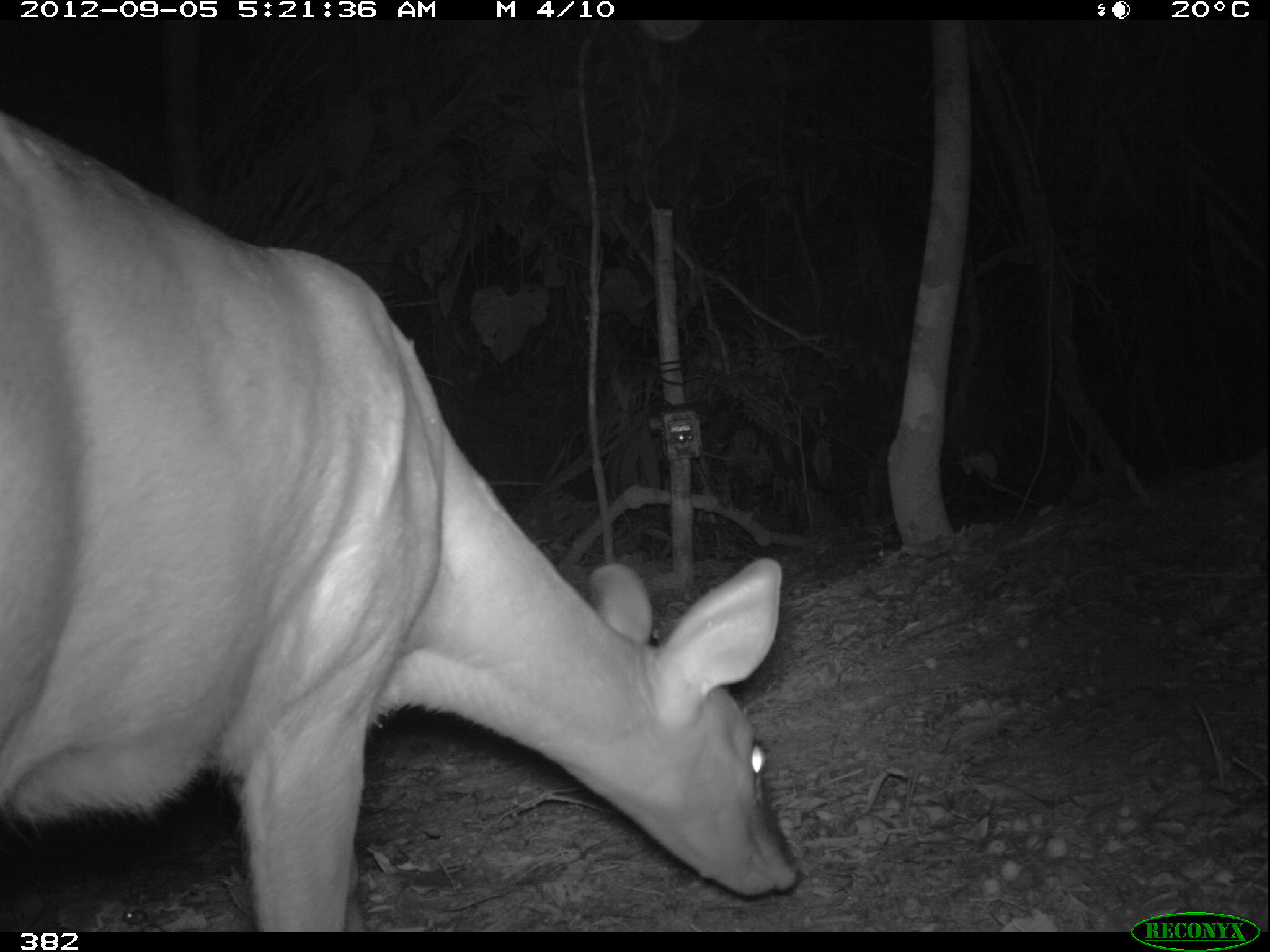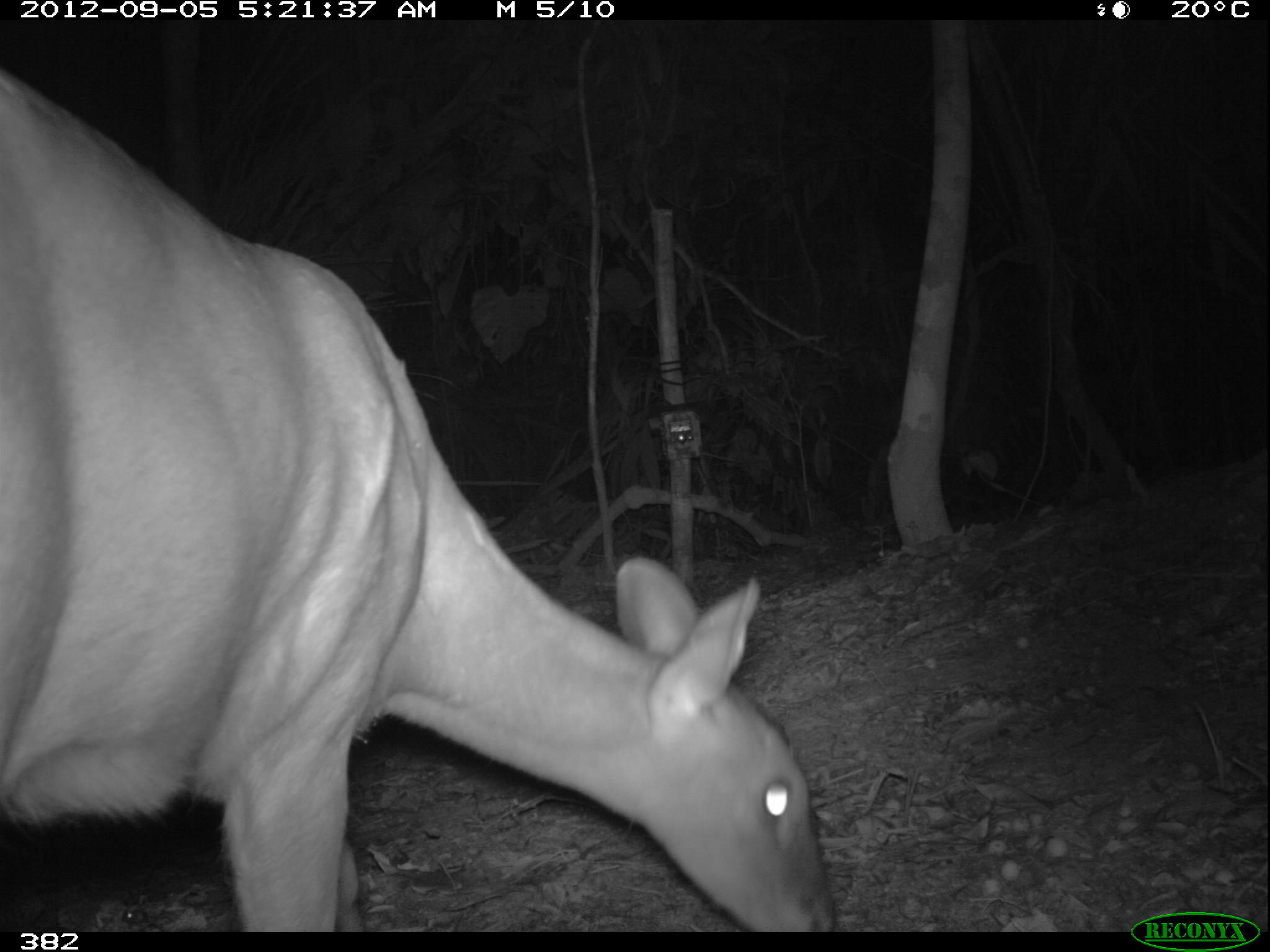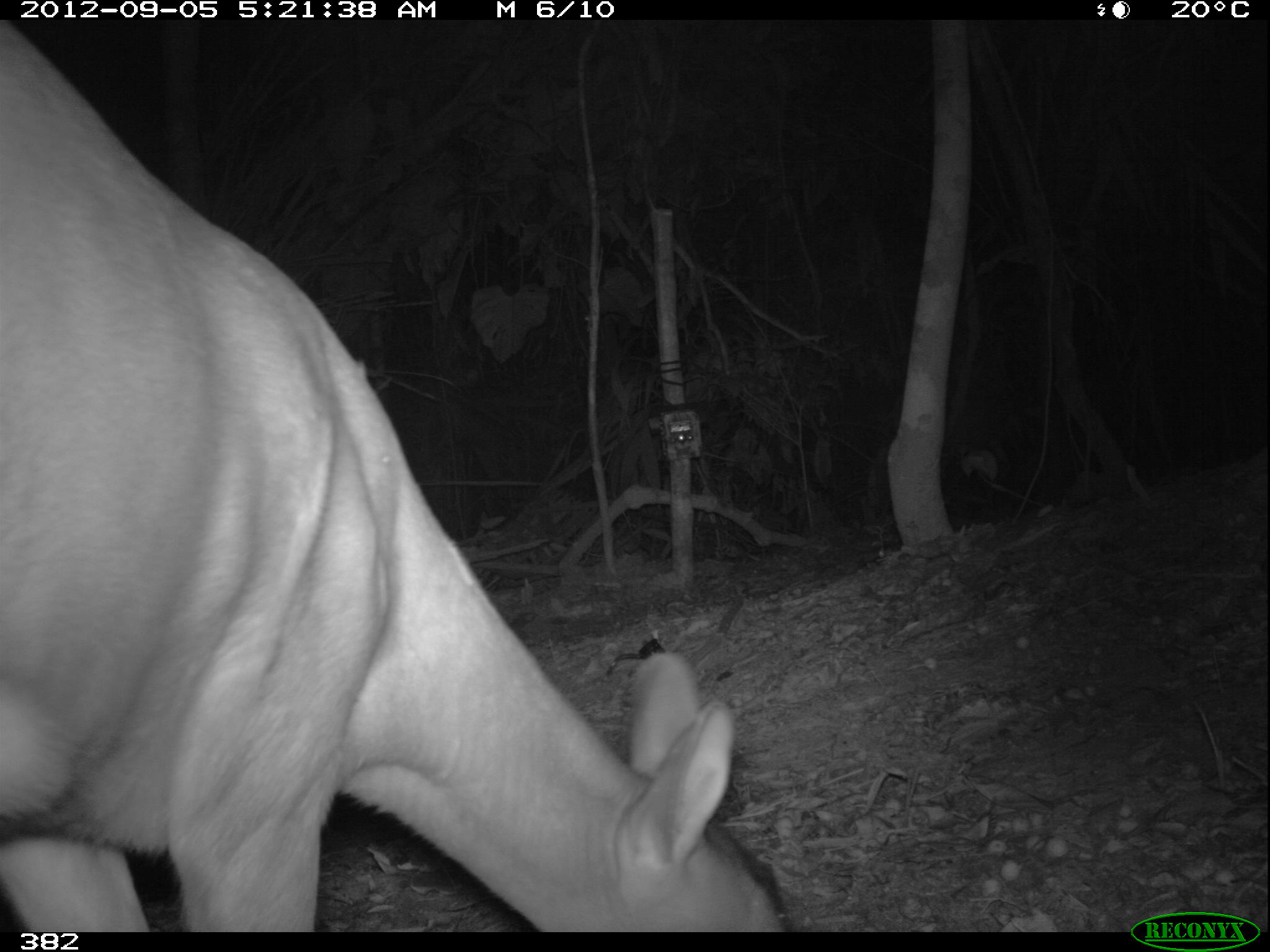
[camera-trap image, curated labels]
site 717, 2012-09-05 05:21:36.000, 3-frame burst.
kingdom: Animalia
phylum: Chordata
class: Mammalia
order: Artiodactyla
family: Cervidae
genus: Mazama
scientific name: Mazama americana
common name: red brocket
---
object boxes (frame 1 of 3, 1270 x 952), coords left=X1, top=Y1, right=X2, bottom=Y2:
mazama americana: left=3, top=121, right=801, bottom=932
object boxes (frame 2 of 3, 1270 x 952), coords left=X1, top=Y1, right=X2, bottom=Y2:
mazama americana: left=2, top=71, right=836, bottom=933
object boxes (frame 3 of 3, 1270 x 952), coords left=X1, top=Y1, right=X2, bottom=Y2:
mazama americana: left=0, top=15, right=788, bottom=932